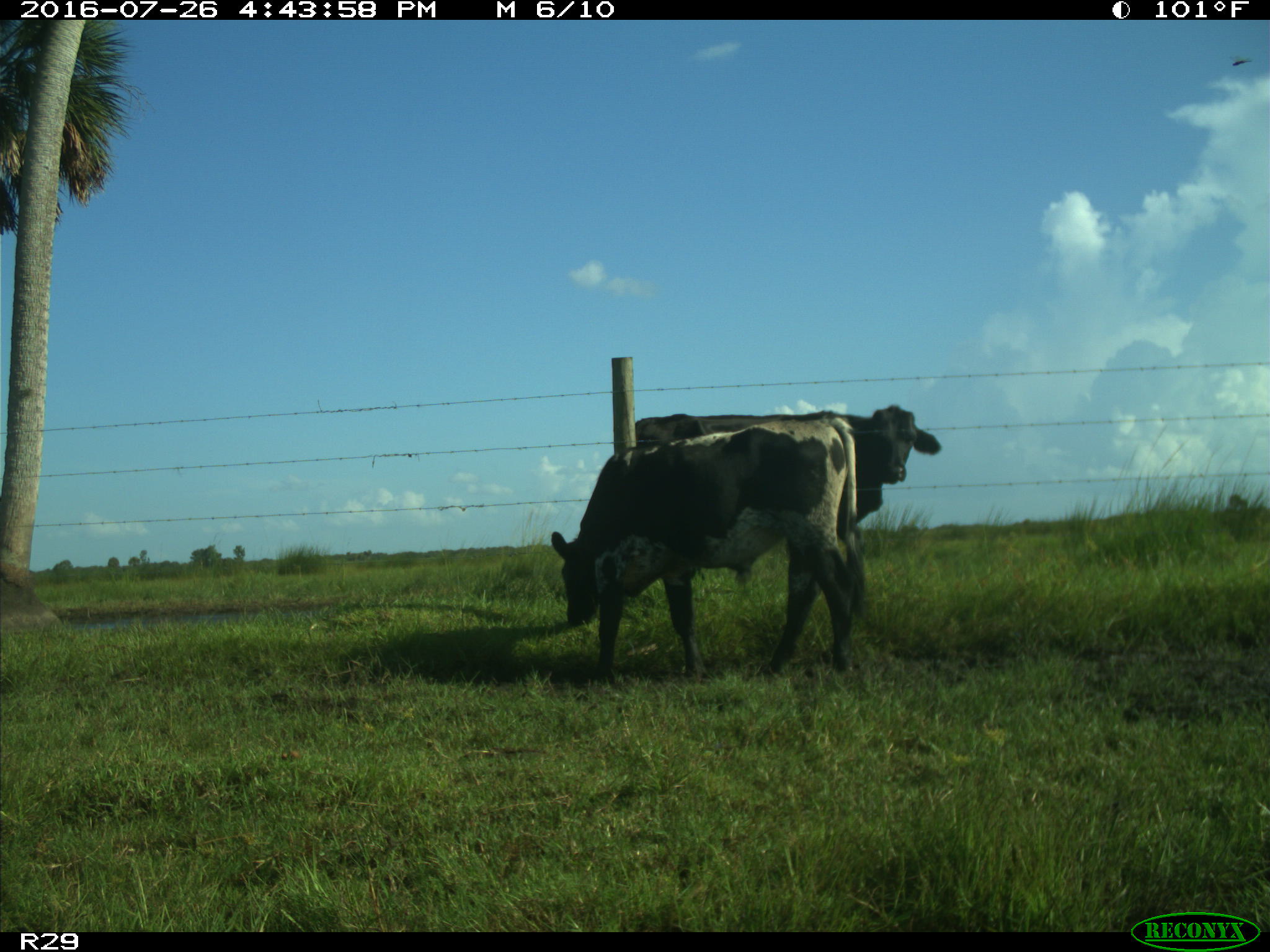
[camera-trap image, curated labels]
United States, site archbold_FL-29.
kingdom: Animalia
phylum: Chordata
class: Mammalia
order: Artiodactyla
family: Bovidae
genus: Bos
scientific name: Bos taurus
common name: domestic cow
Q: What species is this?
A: Bos taurus (domestic cow).